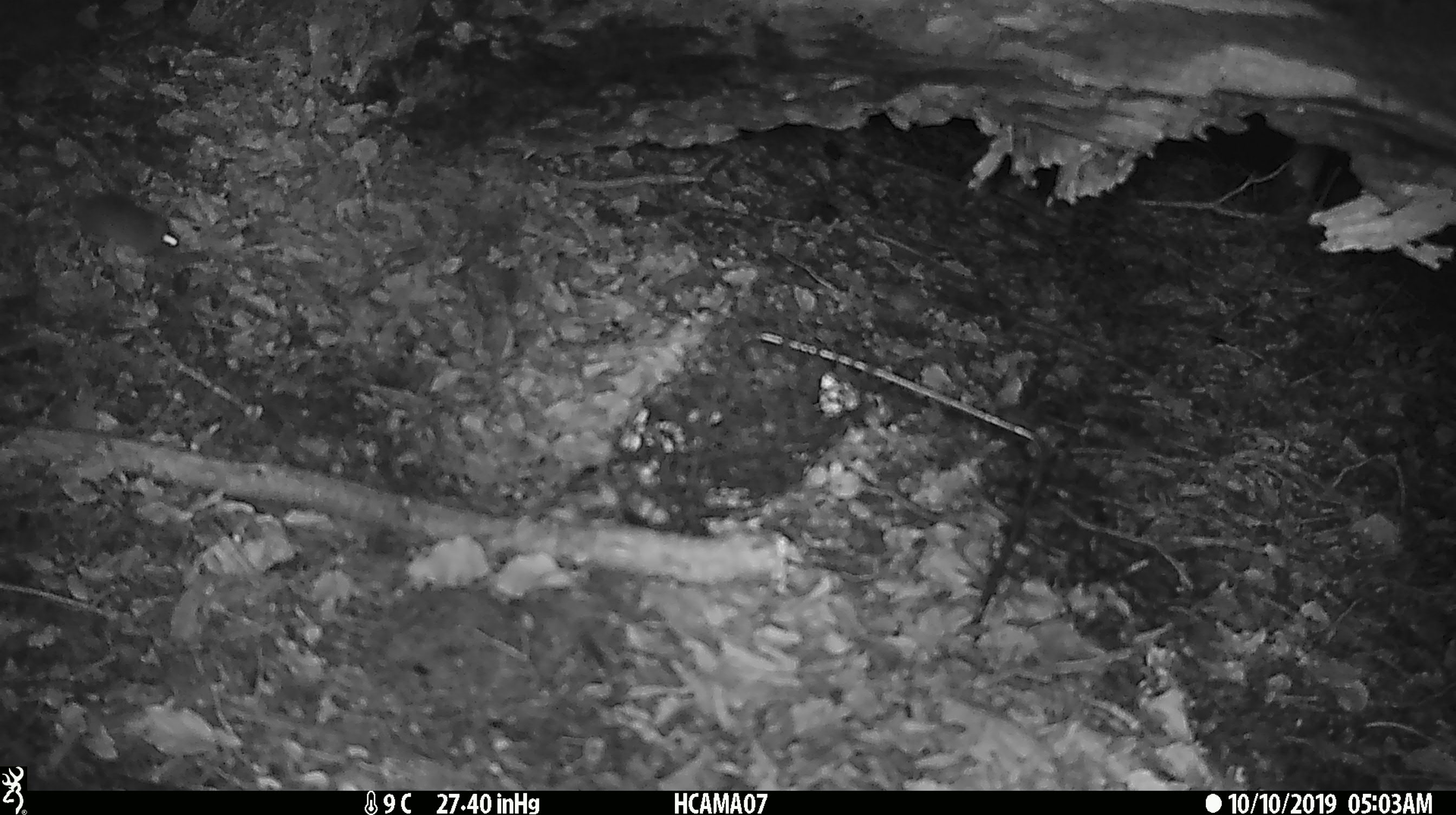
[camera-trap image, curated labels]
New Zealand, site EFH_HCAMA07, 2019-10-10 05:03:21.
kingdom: Animalia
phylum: Chordata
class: Mammalia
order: Rodentia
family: Muridae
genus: Mus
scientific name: Mus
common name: mouse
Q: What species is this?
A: Mouse (Mus).